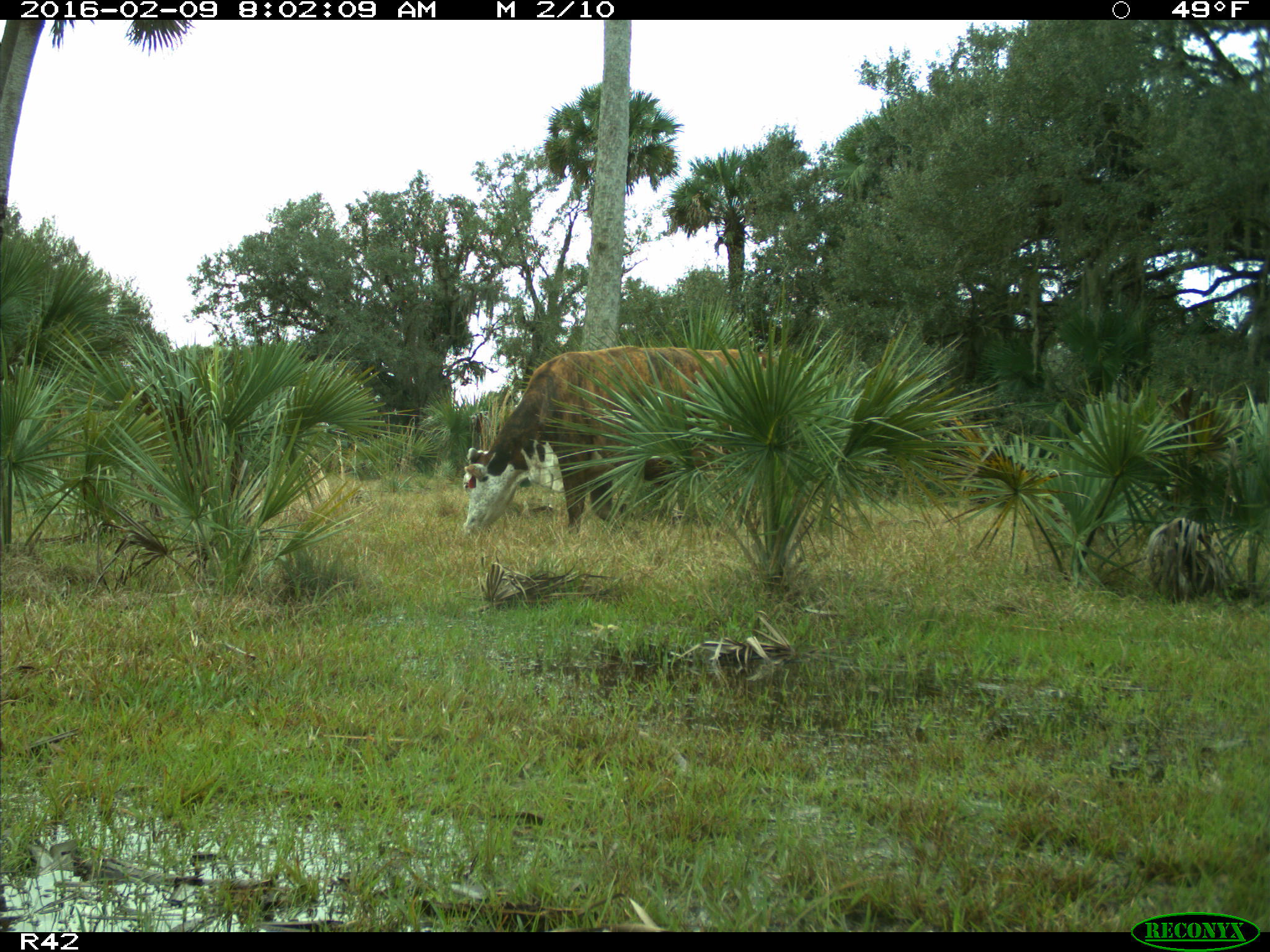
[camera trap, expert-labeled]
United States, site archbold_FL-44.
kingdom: Animalia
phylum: Chordata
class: Mammalia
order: Artiodactyla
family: Bovidae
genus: Bos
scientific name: Bos taurus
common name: domestic cow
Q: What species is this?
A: Bos taurus (domestic cow).